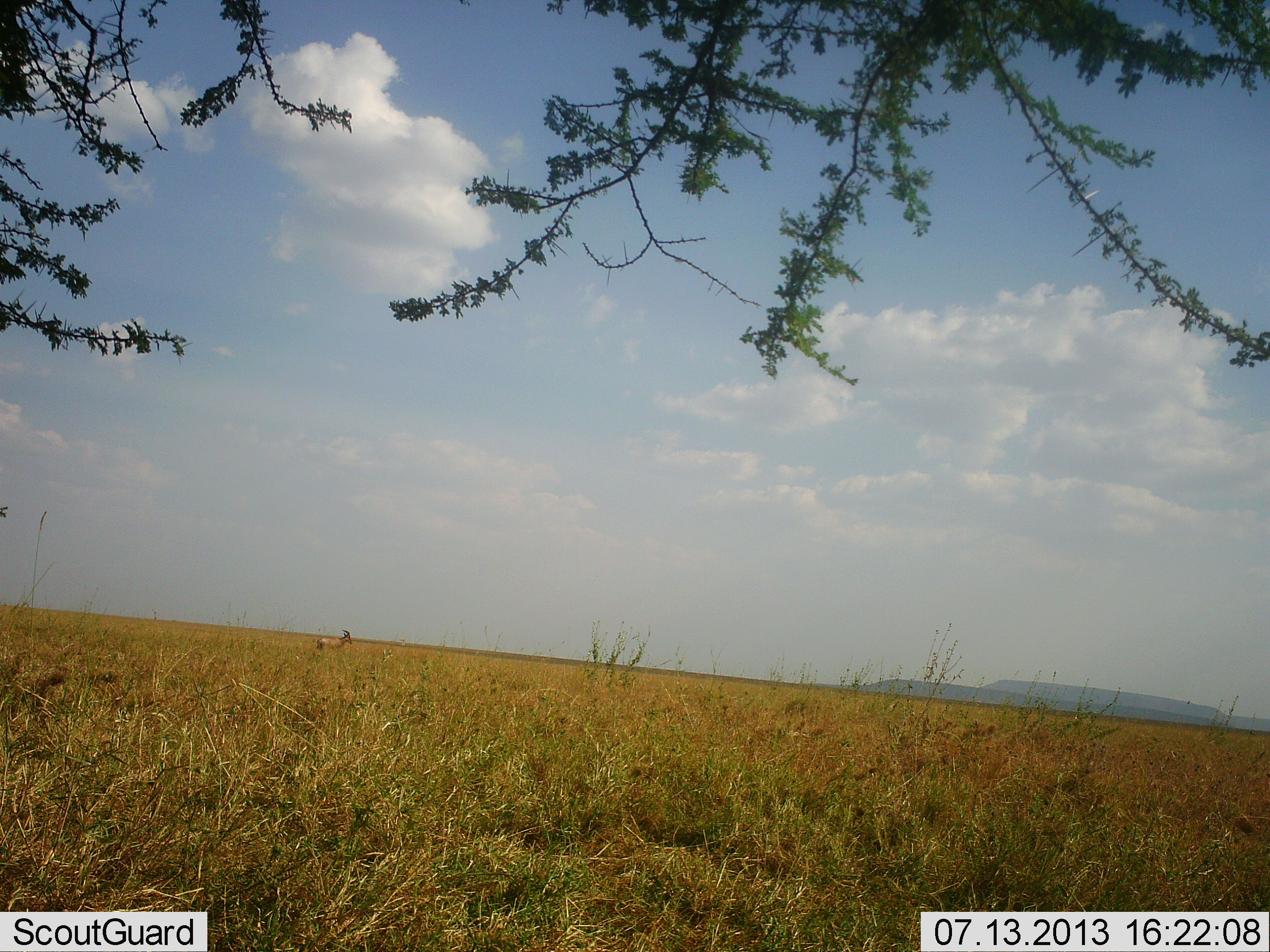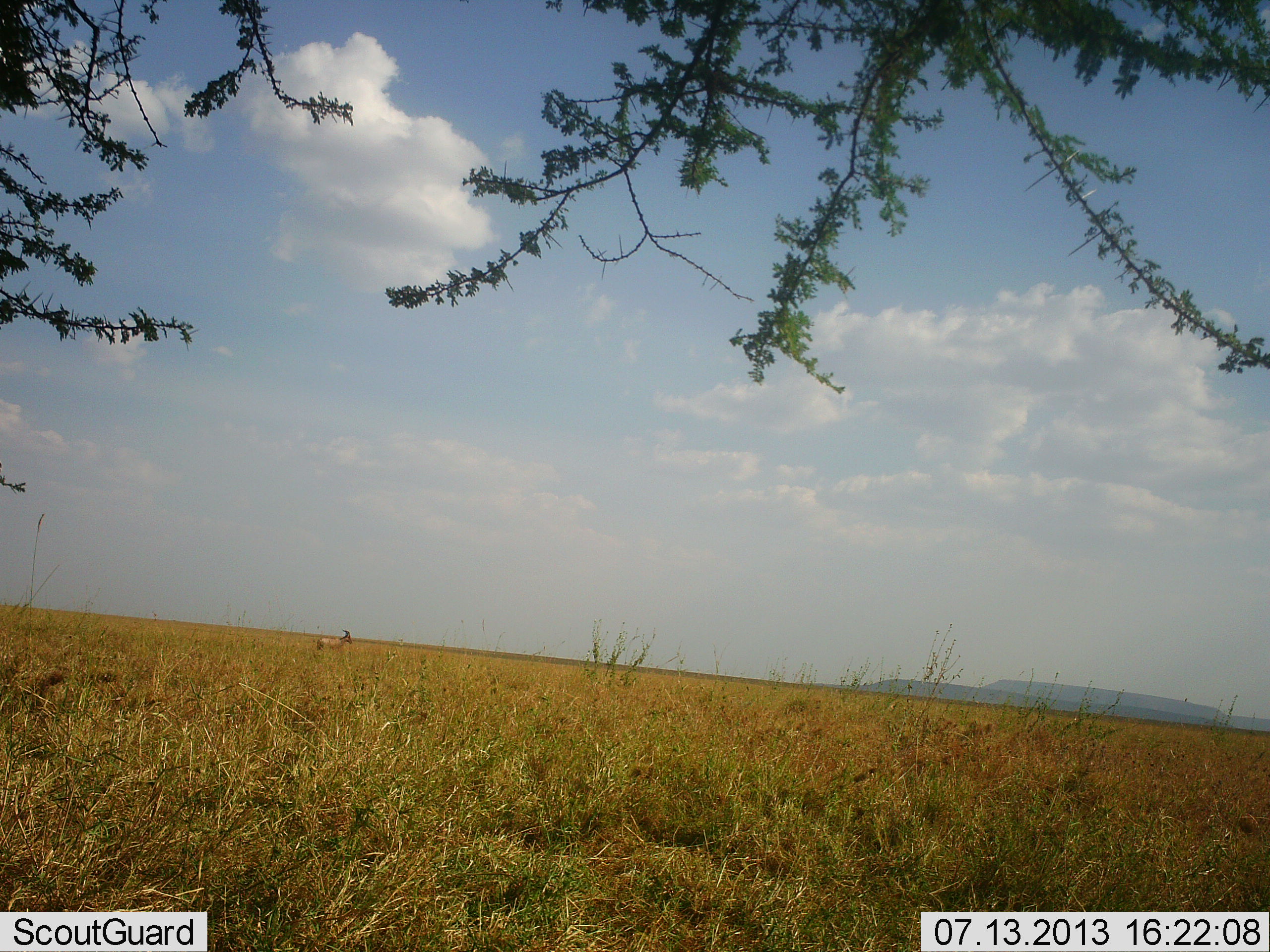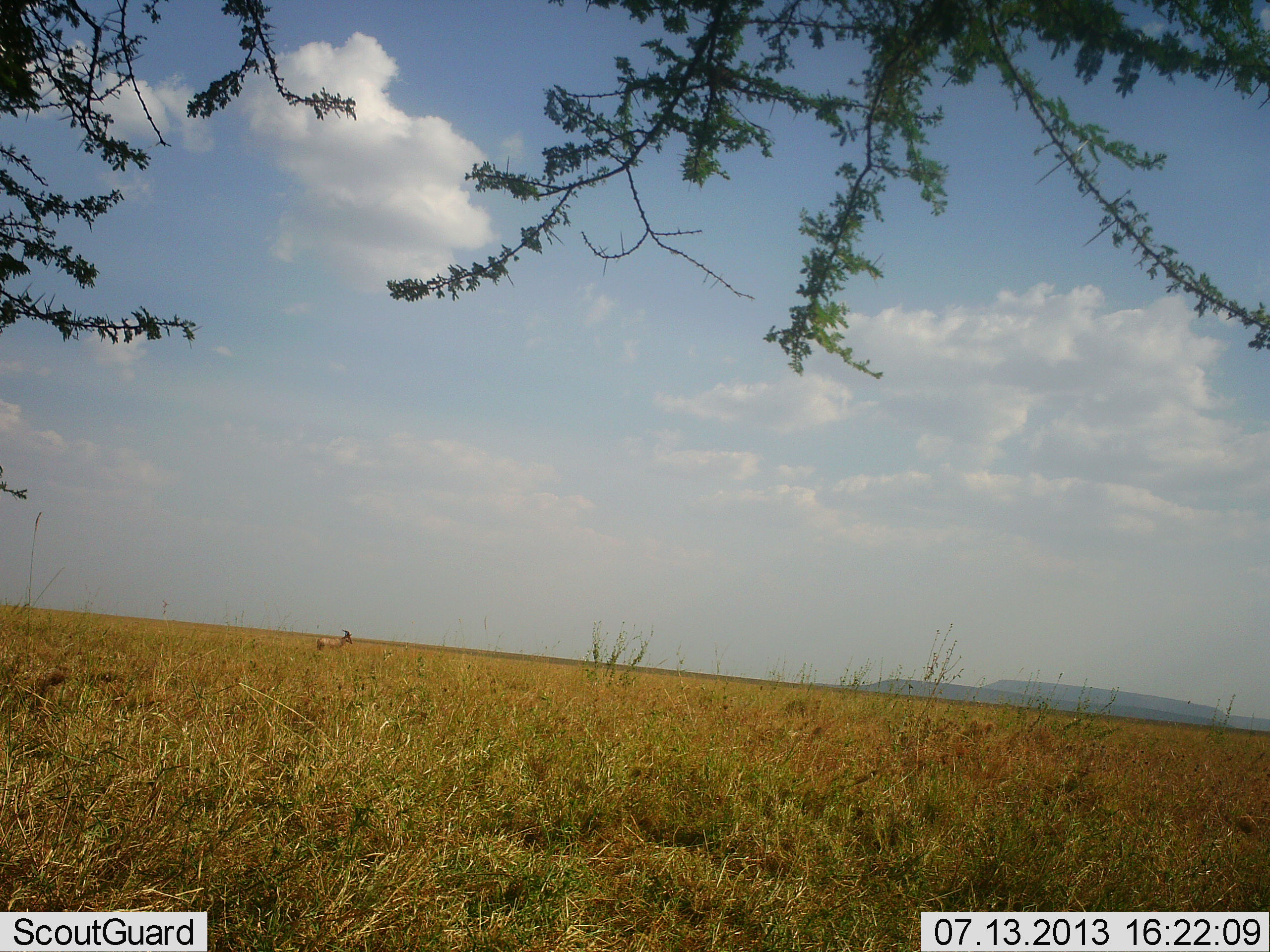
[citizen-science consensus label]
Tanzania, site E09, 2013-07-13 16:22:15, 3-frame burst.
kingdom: Animalia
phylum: Chordata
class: Mammalia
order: Artiodactyla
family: Bovidae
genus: Alcelaphus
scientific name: Alcelaphus buselaphus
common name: hartebeest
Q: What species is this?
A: Hartebeest (Alcelaphus buselaphus).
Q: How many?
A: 1.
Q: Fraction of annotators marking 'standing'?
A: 100%.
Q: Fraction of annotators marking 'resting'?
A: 0%.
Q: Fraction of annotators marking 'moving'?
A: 0%.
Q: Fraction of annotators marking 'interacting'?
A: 0%.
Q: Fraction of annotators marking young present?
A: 0%.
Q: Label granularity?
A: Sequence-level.